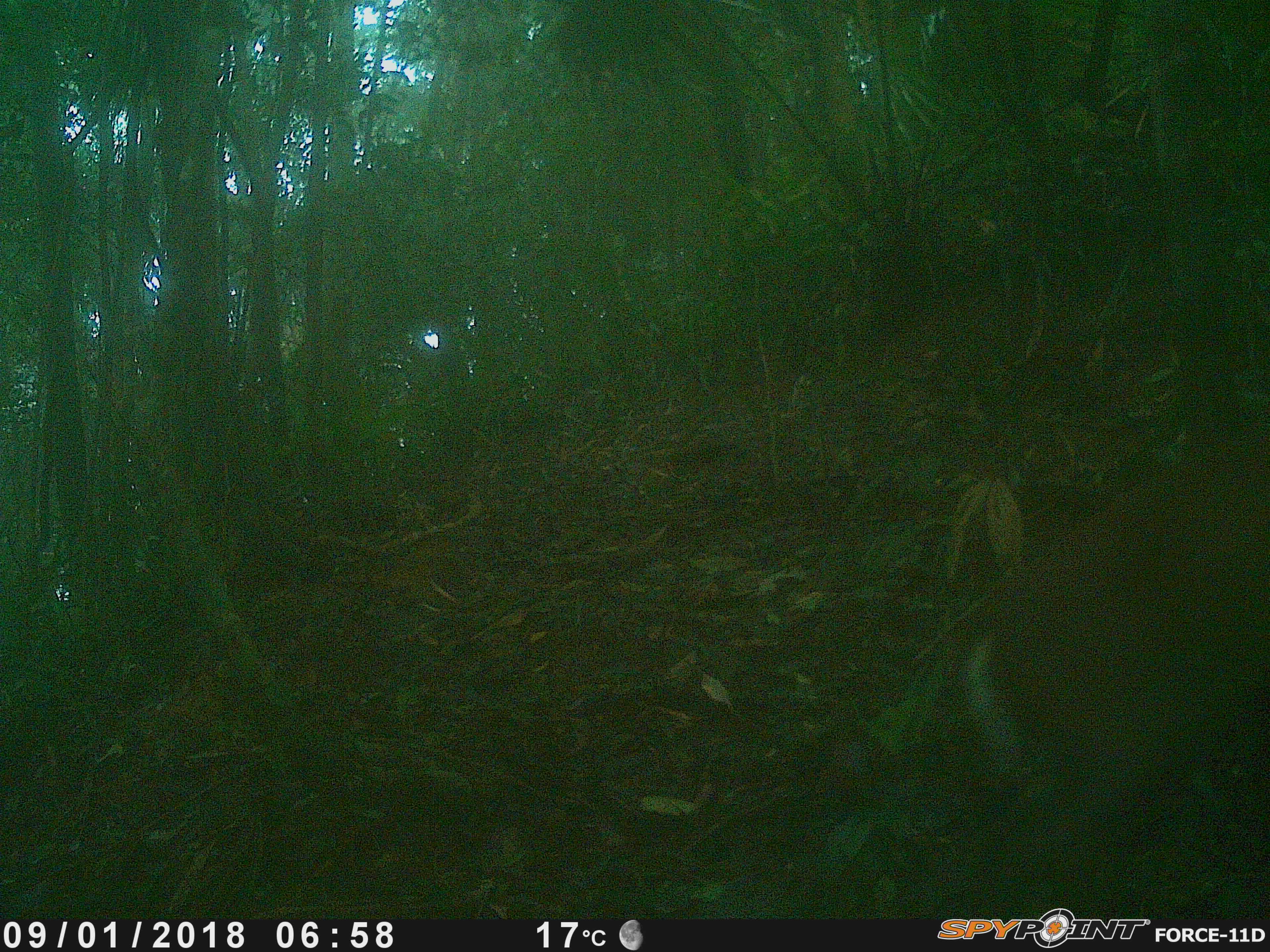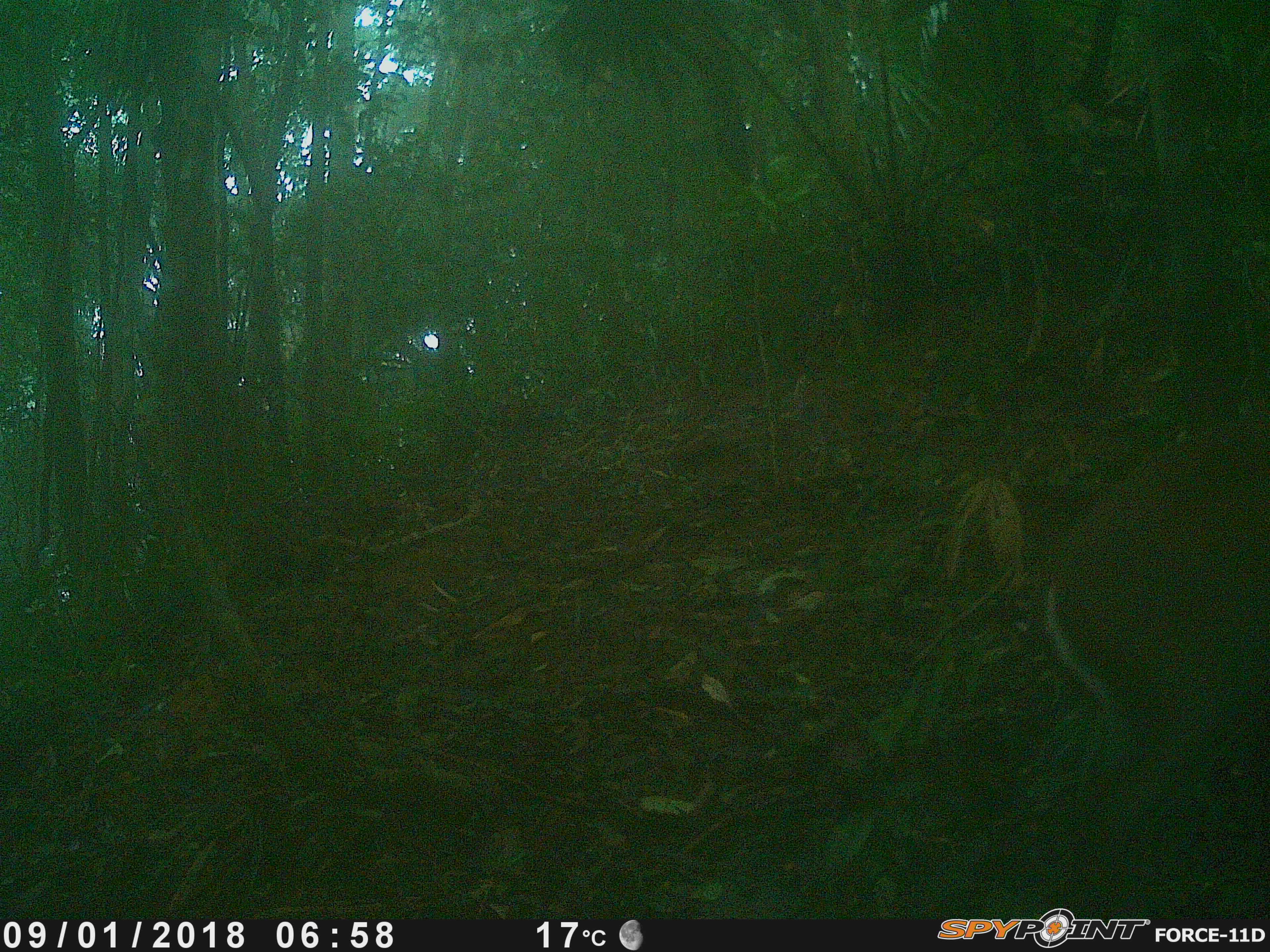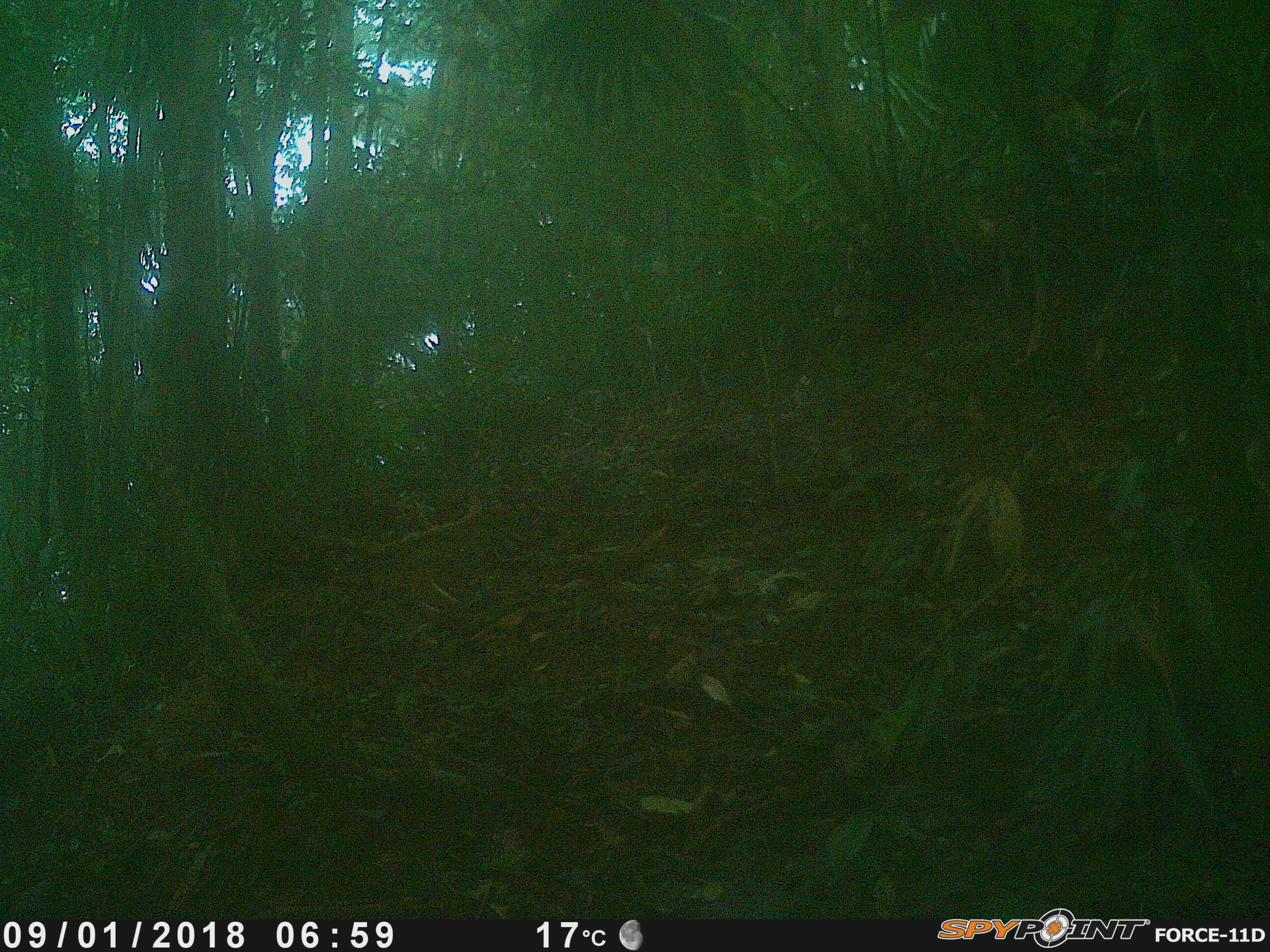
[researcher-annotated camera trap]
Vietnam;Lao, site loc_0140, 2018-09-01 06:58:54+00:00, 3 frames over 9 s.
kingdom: Animalia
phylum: Chordata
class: Mammalia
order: Artiodactyla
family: Cervidae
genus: Muntiacus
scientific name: Muntiacus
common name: muntjacs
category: unidentified muntjac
Unidentified muntjac (muntjacs) (Muntiacus). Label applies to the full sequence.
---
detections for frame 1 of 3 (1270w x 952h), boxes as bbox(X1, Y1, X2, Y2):
unidentified muntjac: bbox(893, 421, 1270, 919)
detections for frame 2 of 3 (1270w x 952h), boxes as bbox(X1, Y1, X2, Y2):
unidentified muntjac: bbox(1035, 416, 1268, 914)